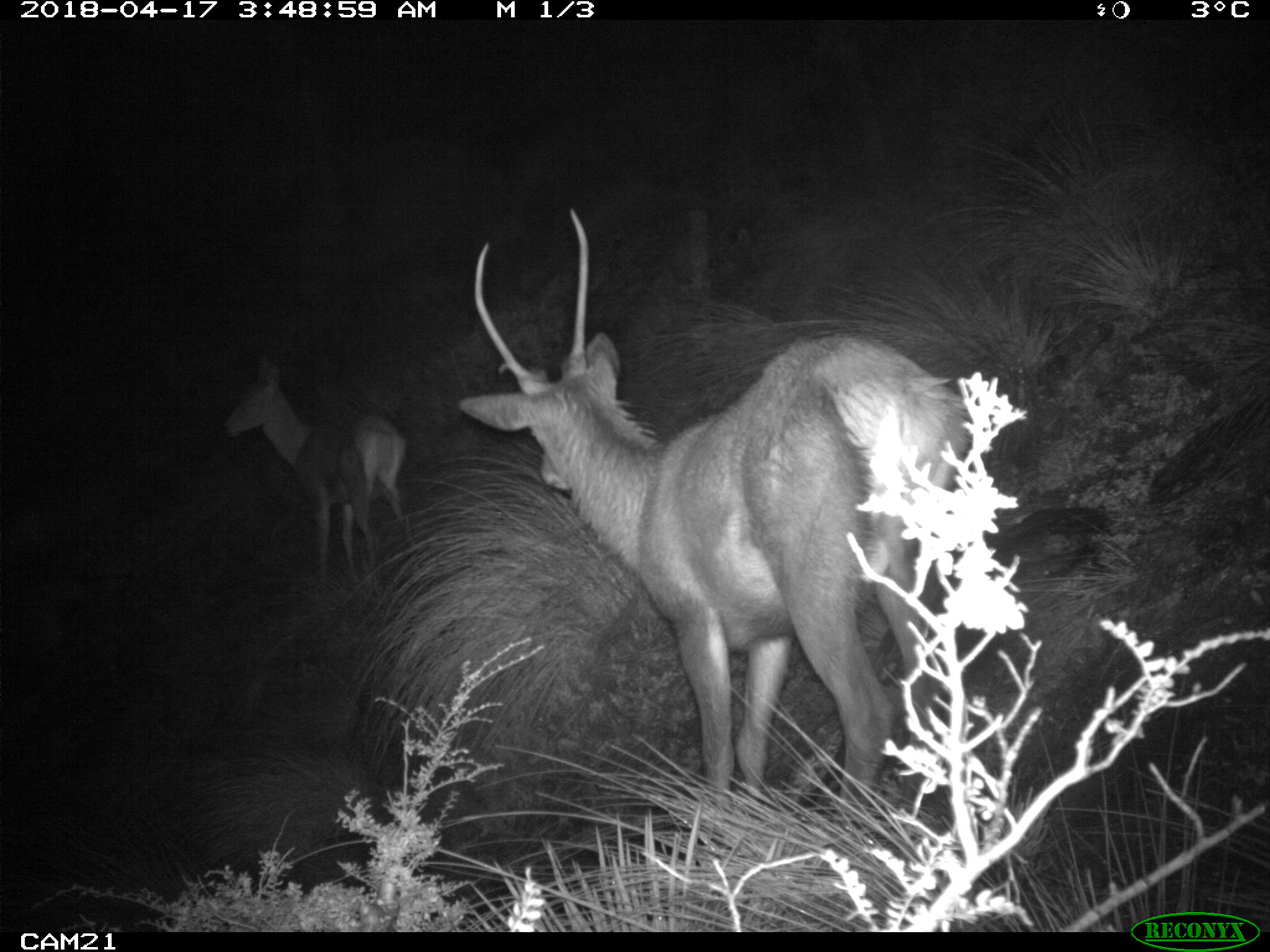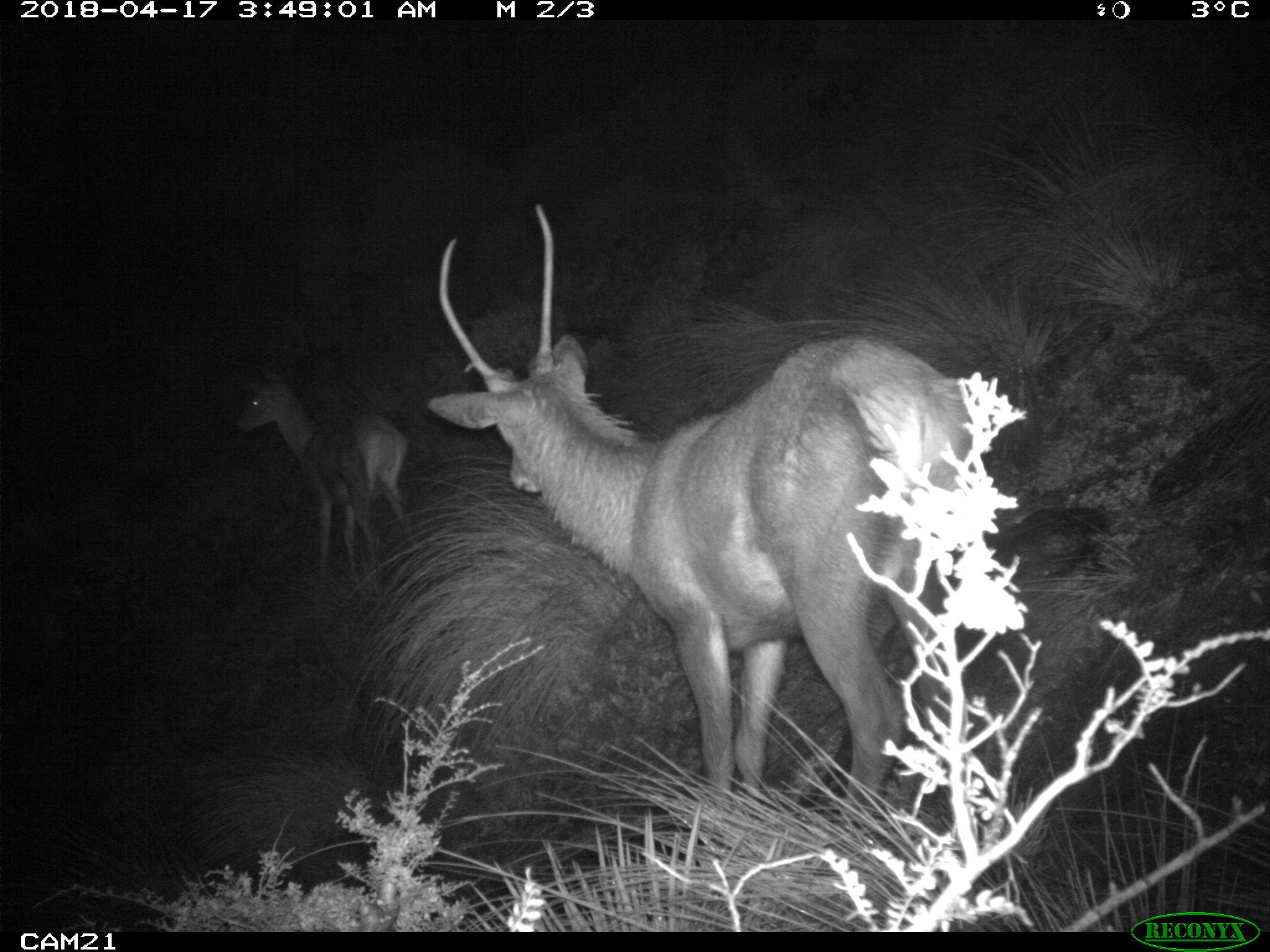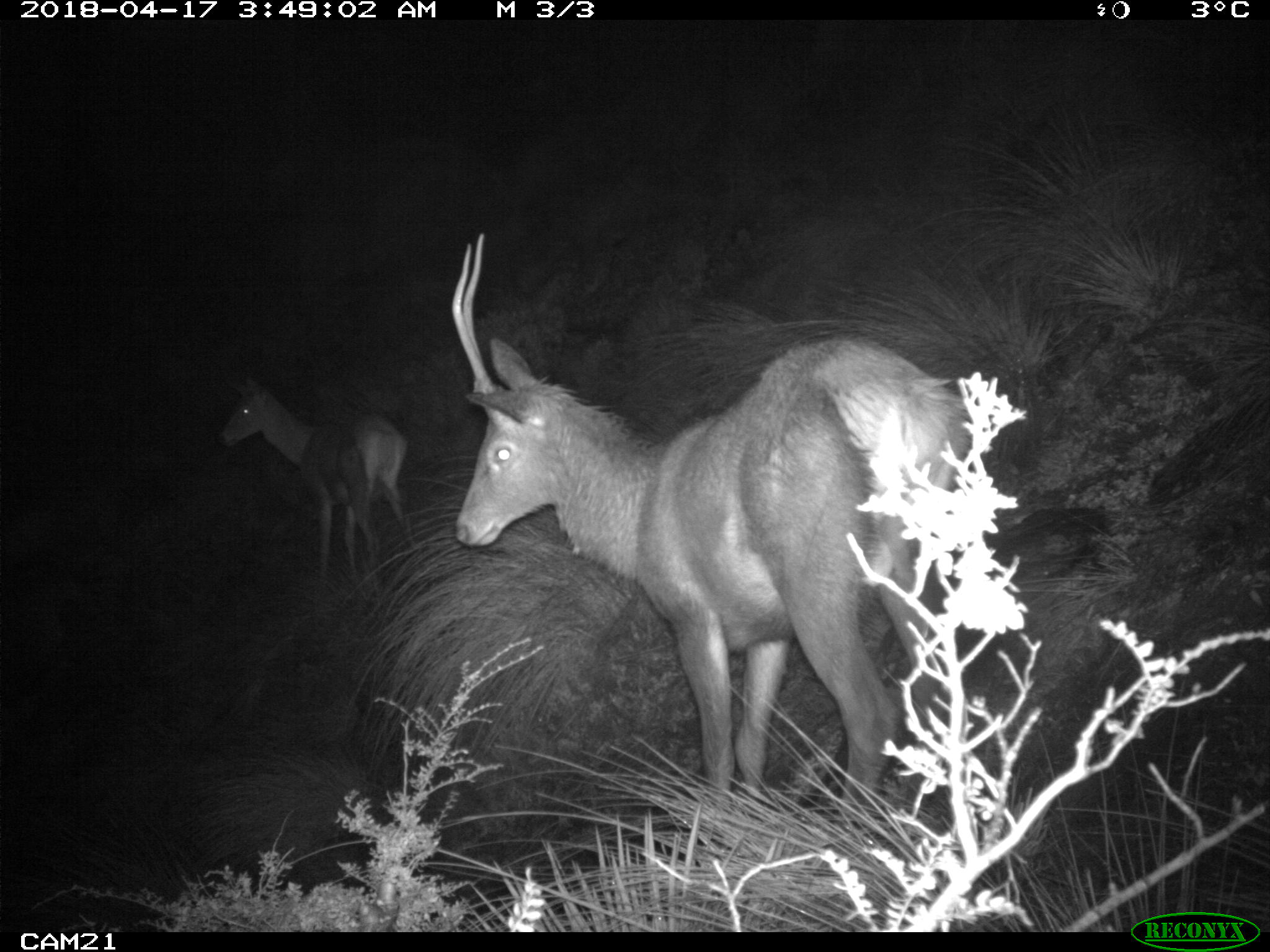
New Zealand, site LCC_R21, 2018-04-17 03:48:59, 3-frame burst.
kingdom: Animalia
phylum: Chordata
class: Mammalia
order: Artiodactyla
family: Cervidae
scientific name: Cervidae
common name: deer